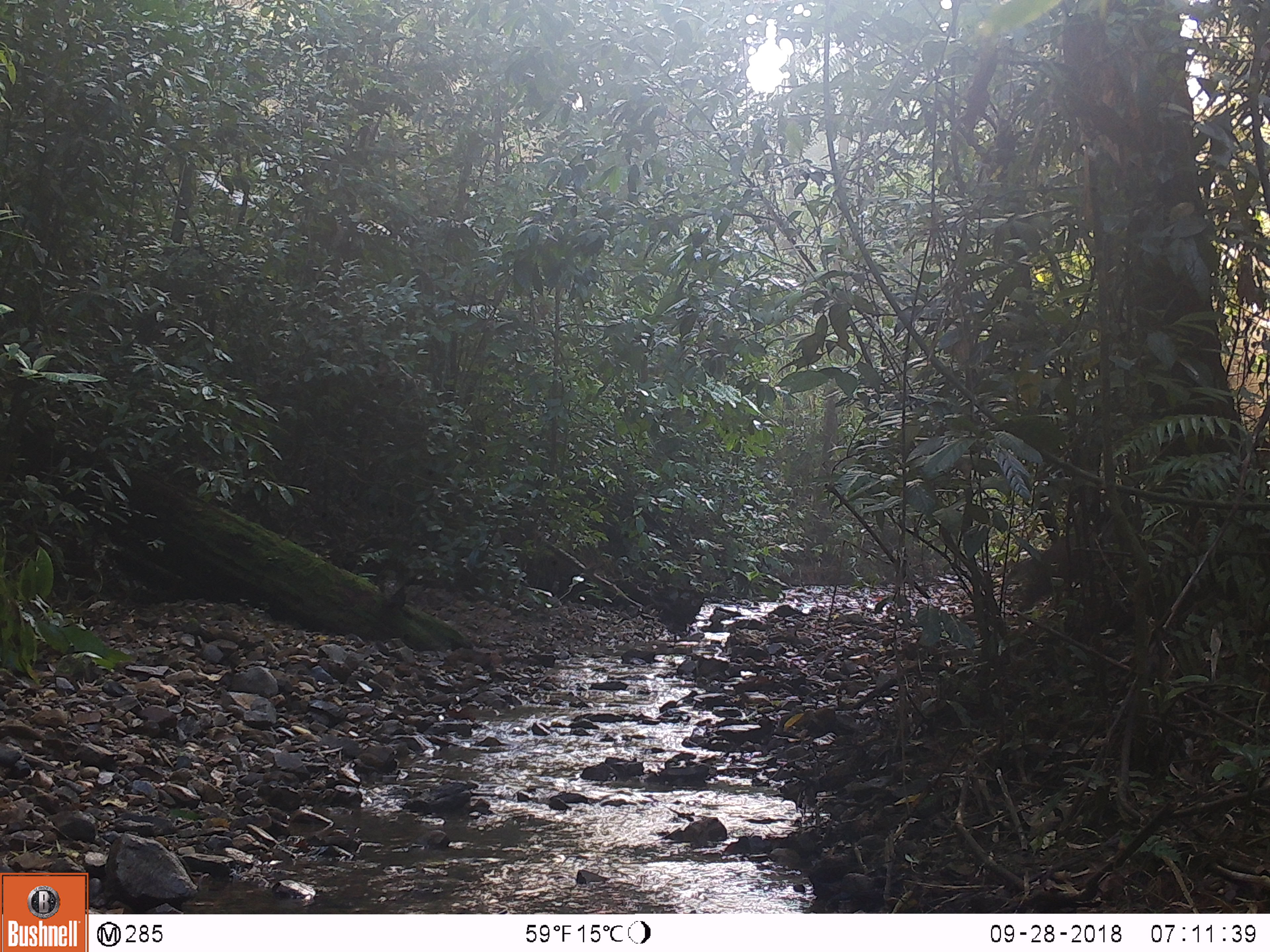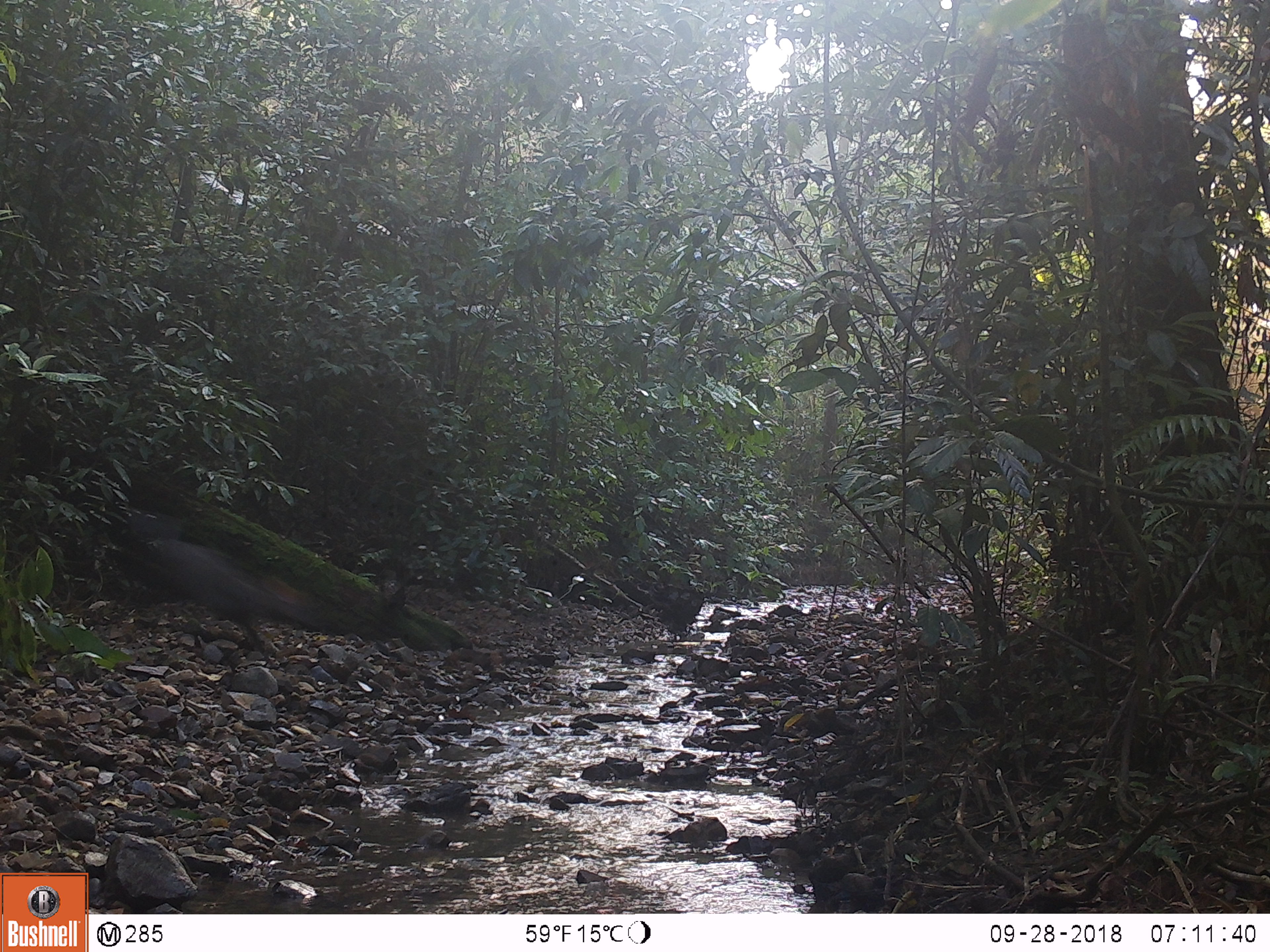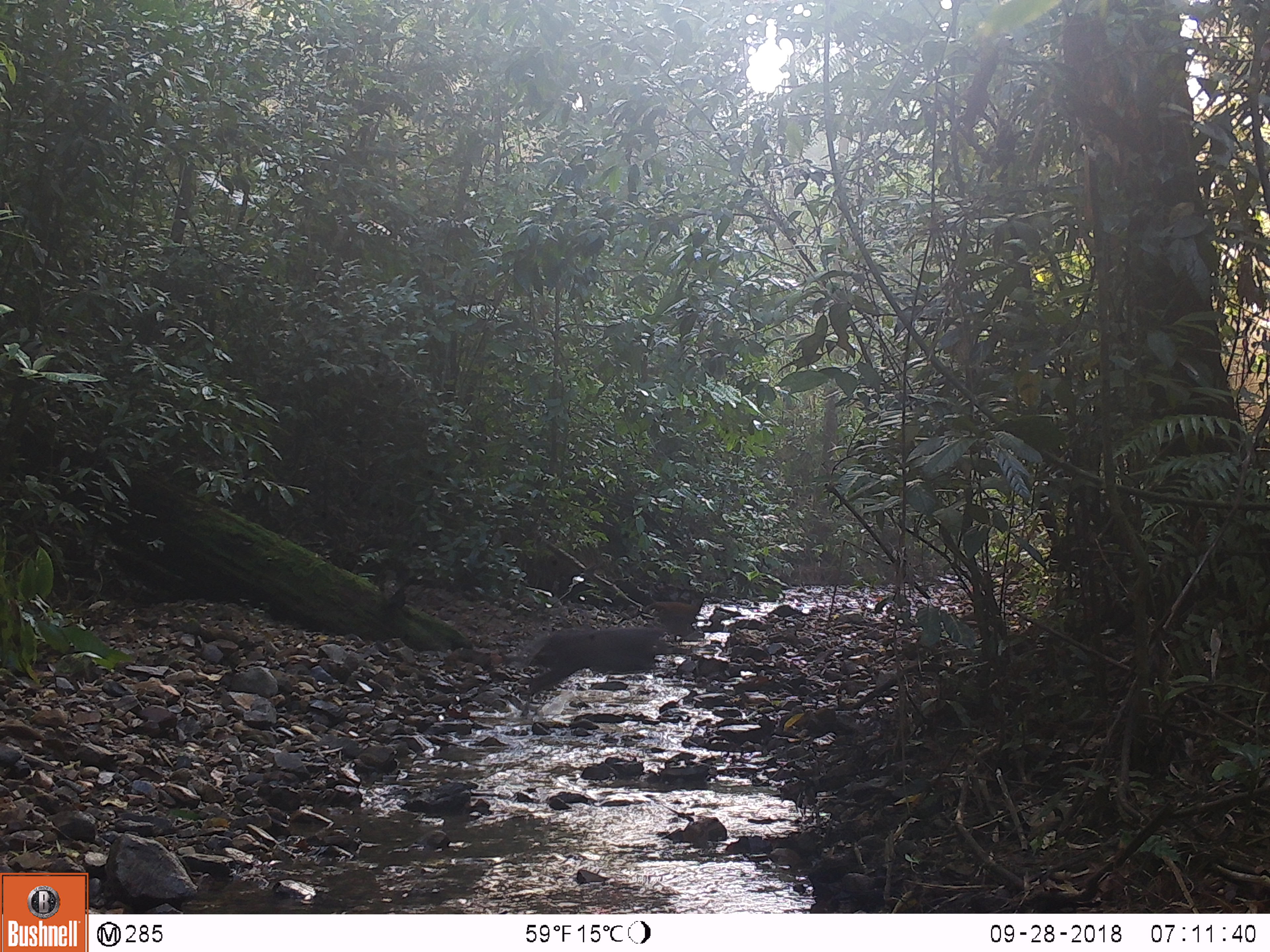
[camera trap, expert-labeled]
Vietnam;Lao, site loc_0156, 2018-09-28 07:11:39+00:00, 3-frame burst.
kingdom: Animalia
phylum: Chordata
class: Mammalia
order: Artiodactyla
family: Cervidae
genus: Muntiacus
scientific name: Muntiacus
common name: muntjacs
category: unidentified muntjac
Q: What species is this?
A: Unidentified muntjac (muntjacs) (Muntiacus).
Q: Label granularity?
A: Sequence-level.